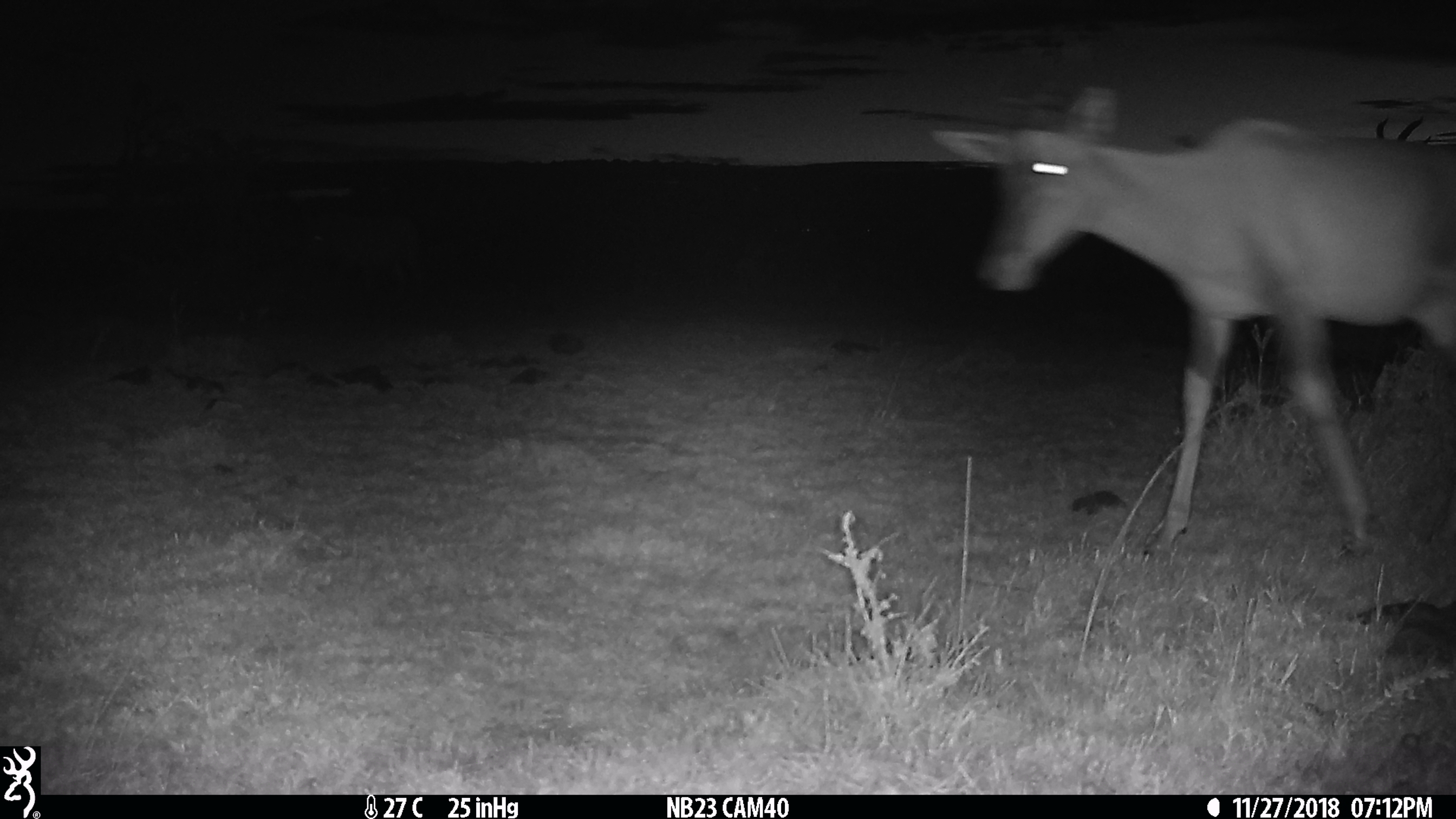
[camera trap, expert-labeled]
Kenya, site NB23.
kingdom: Animalia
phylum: Chordata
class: Mammalia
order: Artiodactyla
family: Bovidae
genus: Damaliscus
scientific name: Damaliscus lunatus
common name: topi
Topi (Damaliscus lunatus).